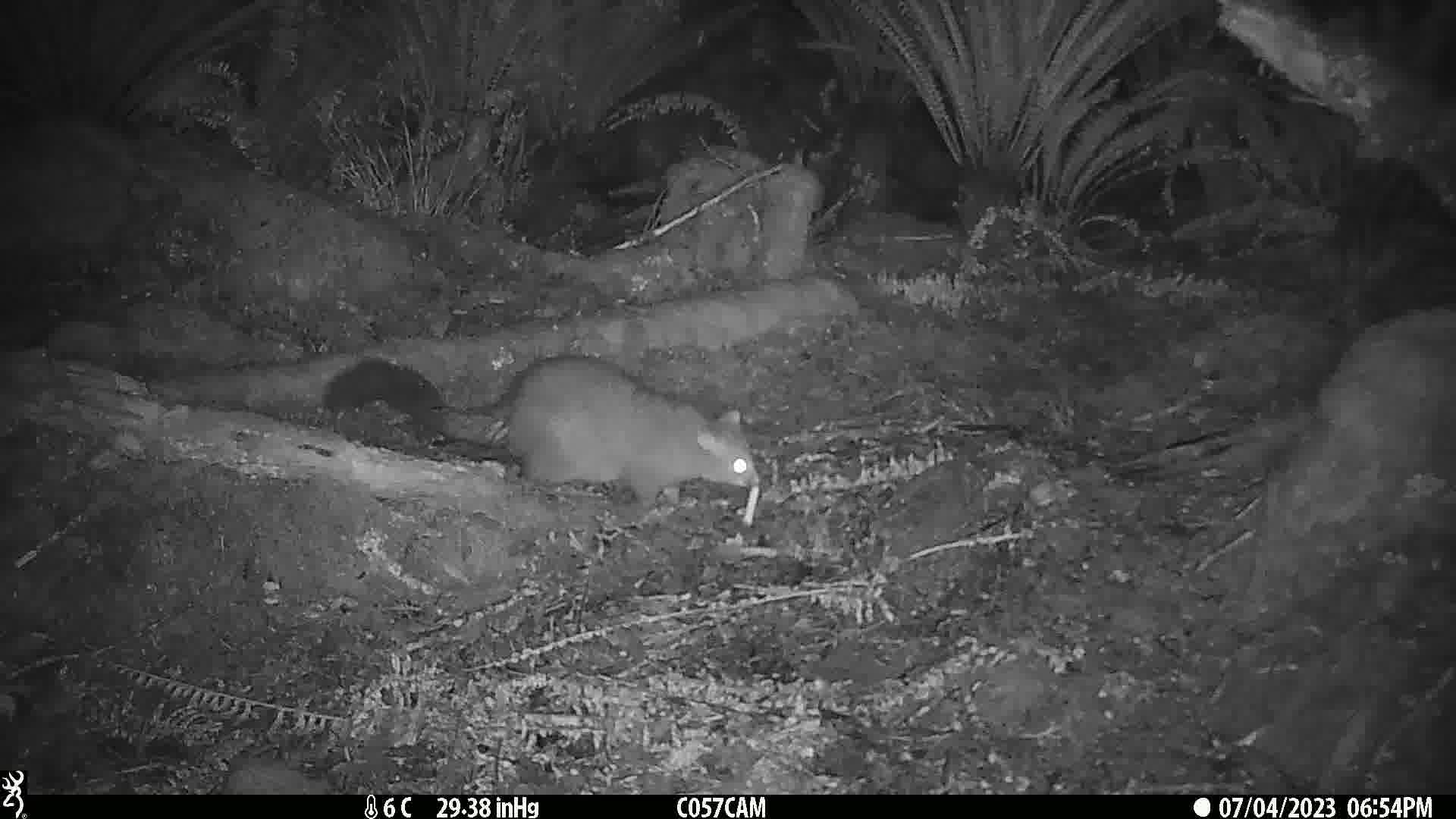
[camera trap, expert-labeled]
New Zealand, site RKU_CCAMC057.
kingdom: Animalia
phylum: Chordata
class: Mammalia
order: Diprotodontia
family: Phalangeridae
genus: Trichosurus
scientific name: Trichosurus vulpecula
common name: common brushtail possum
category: possum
Possum (common brushtail possum) (Trichosurus vulpecula).